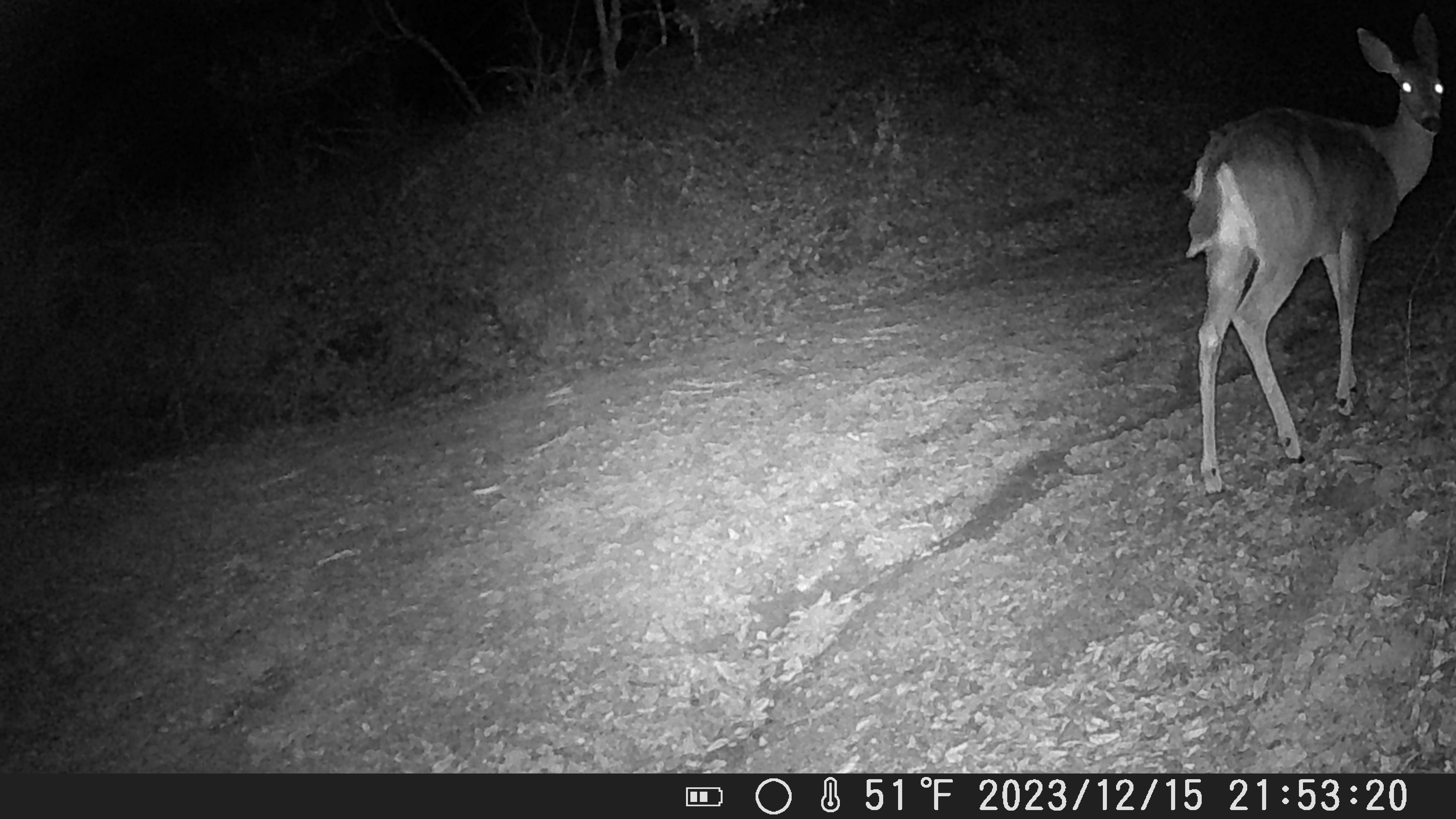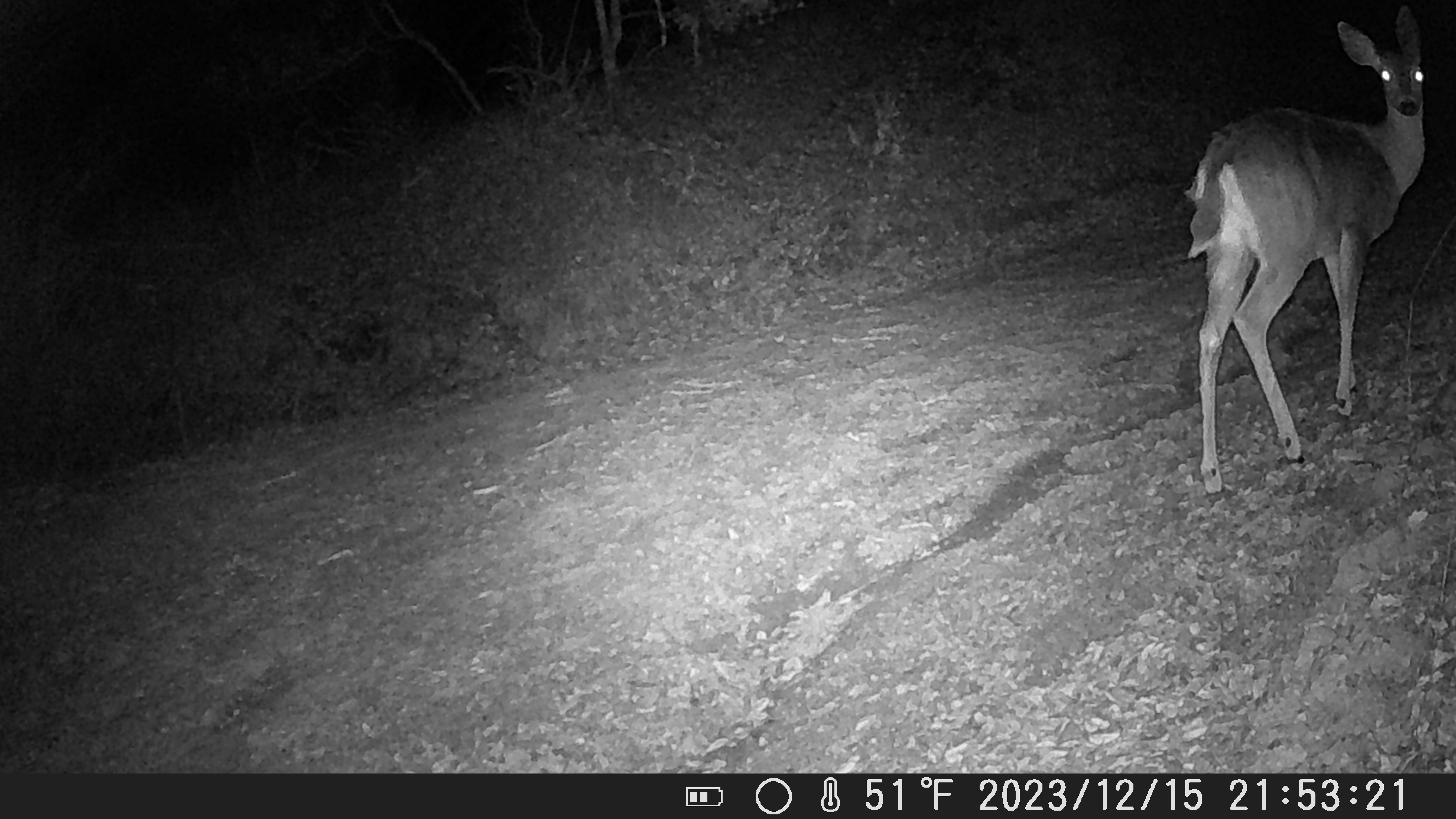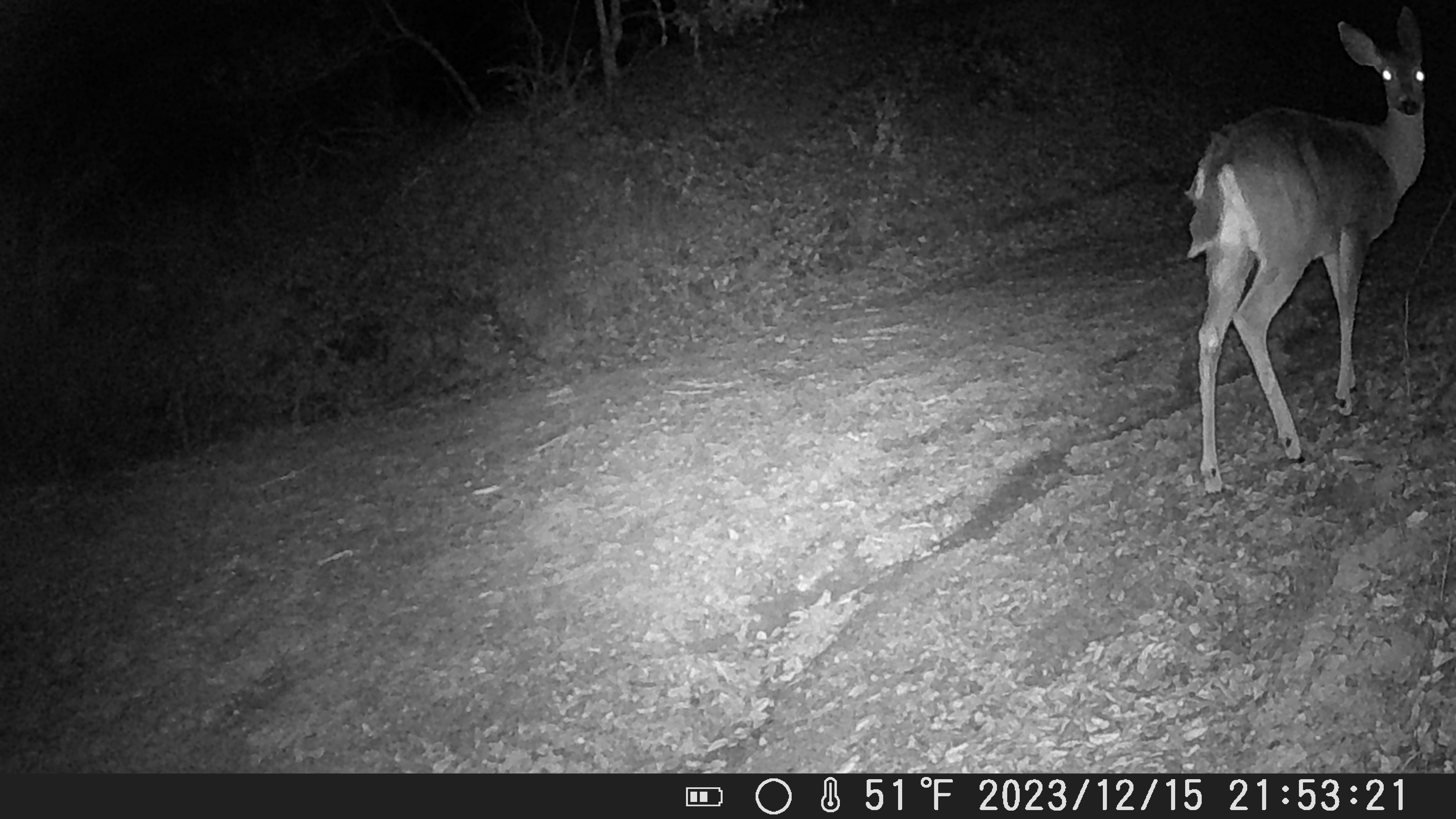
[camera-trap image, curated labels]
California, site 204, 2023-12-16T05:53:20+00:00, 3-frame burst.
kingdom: Animalia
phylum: Chordata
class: Mammalia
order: Artiodactyla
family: Cervidae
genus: Odocoileus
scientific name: Odocoileus hemionus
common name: mule deer